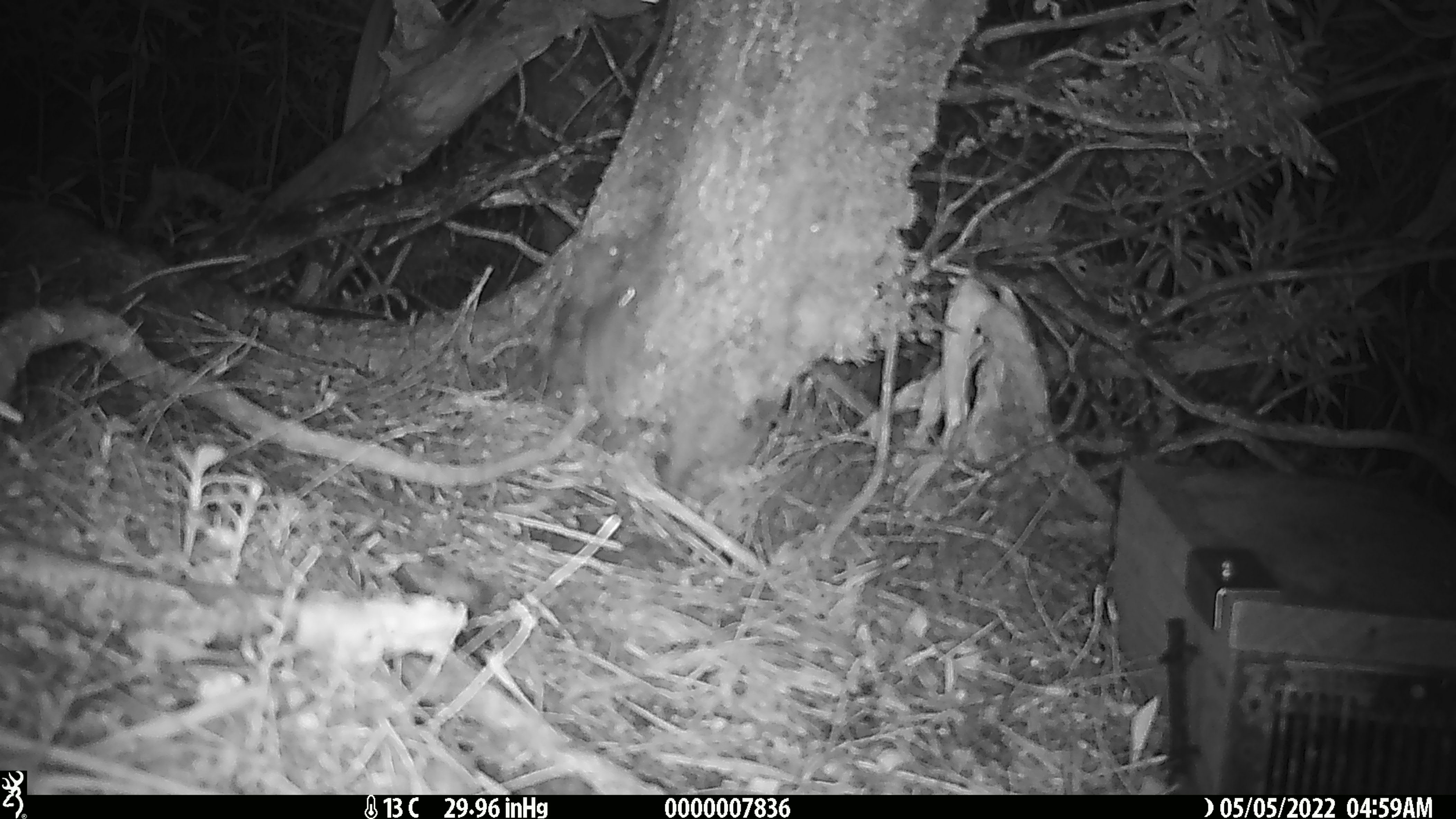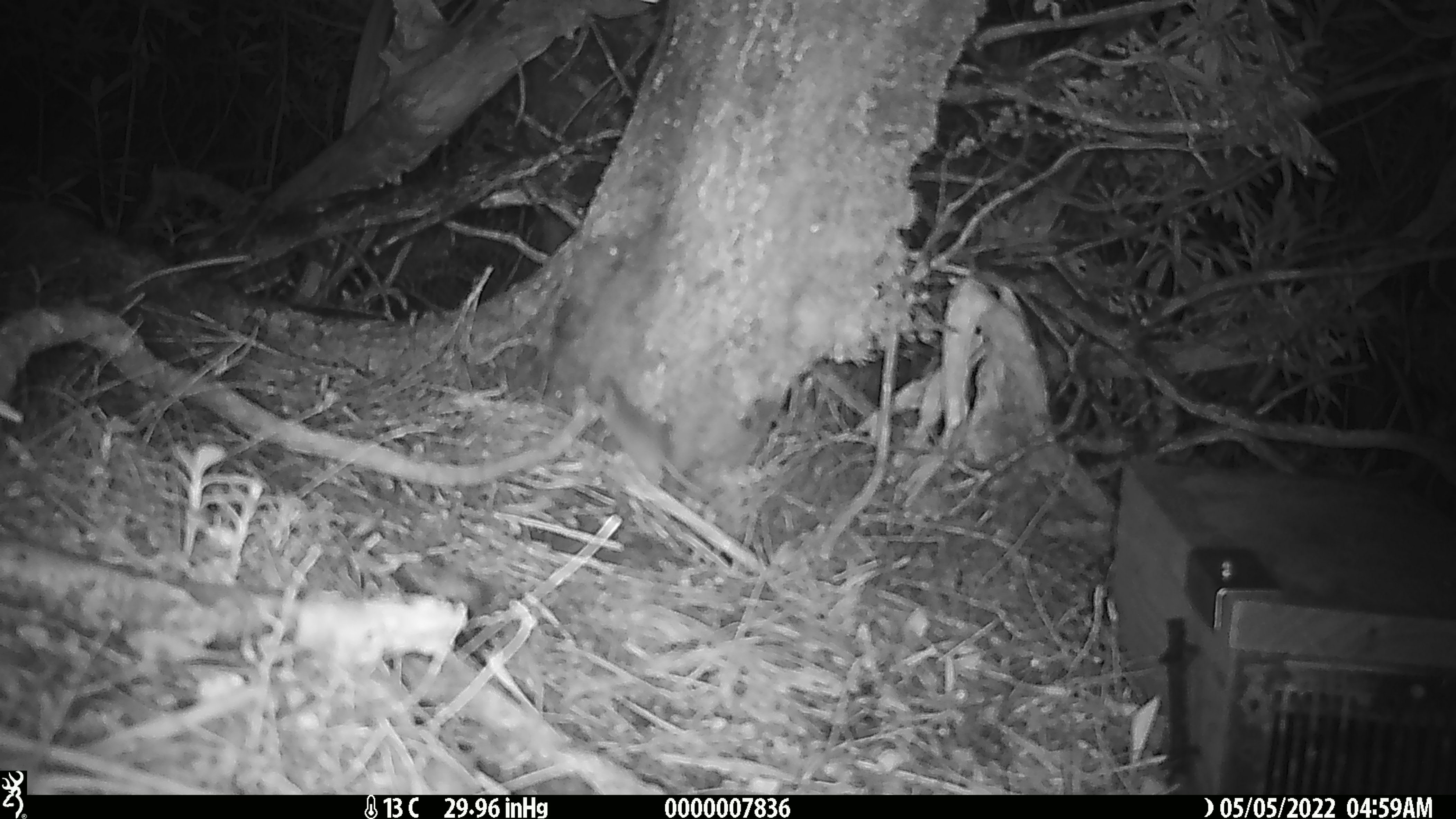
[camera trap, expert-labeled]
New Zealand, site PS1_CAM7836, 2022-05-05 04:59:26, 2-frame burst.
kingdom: Animalia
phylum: Chordata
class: Mammalia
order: Rodentia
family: Muridae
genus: Mus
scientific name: Mus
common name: mouse